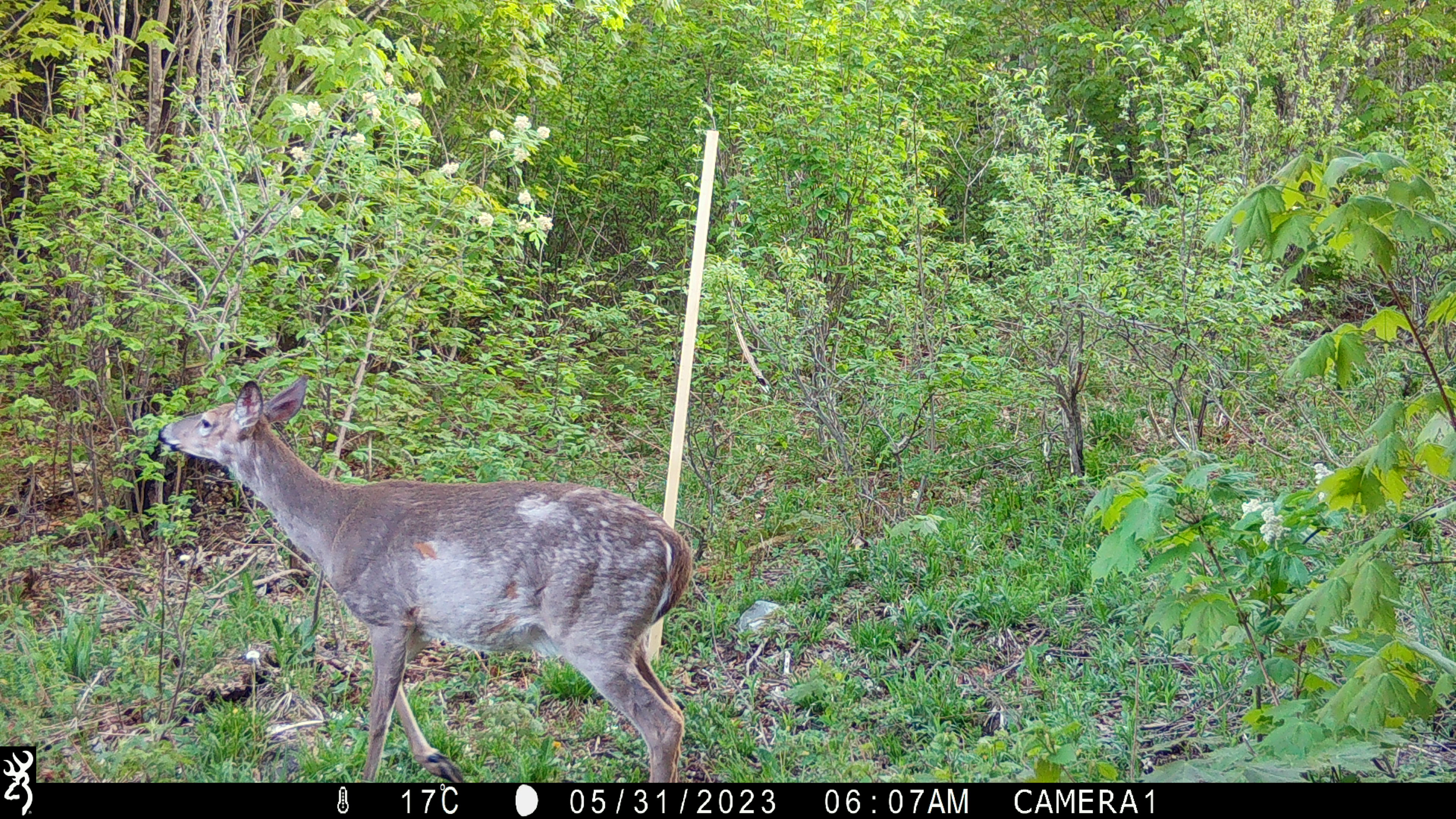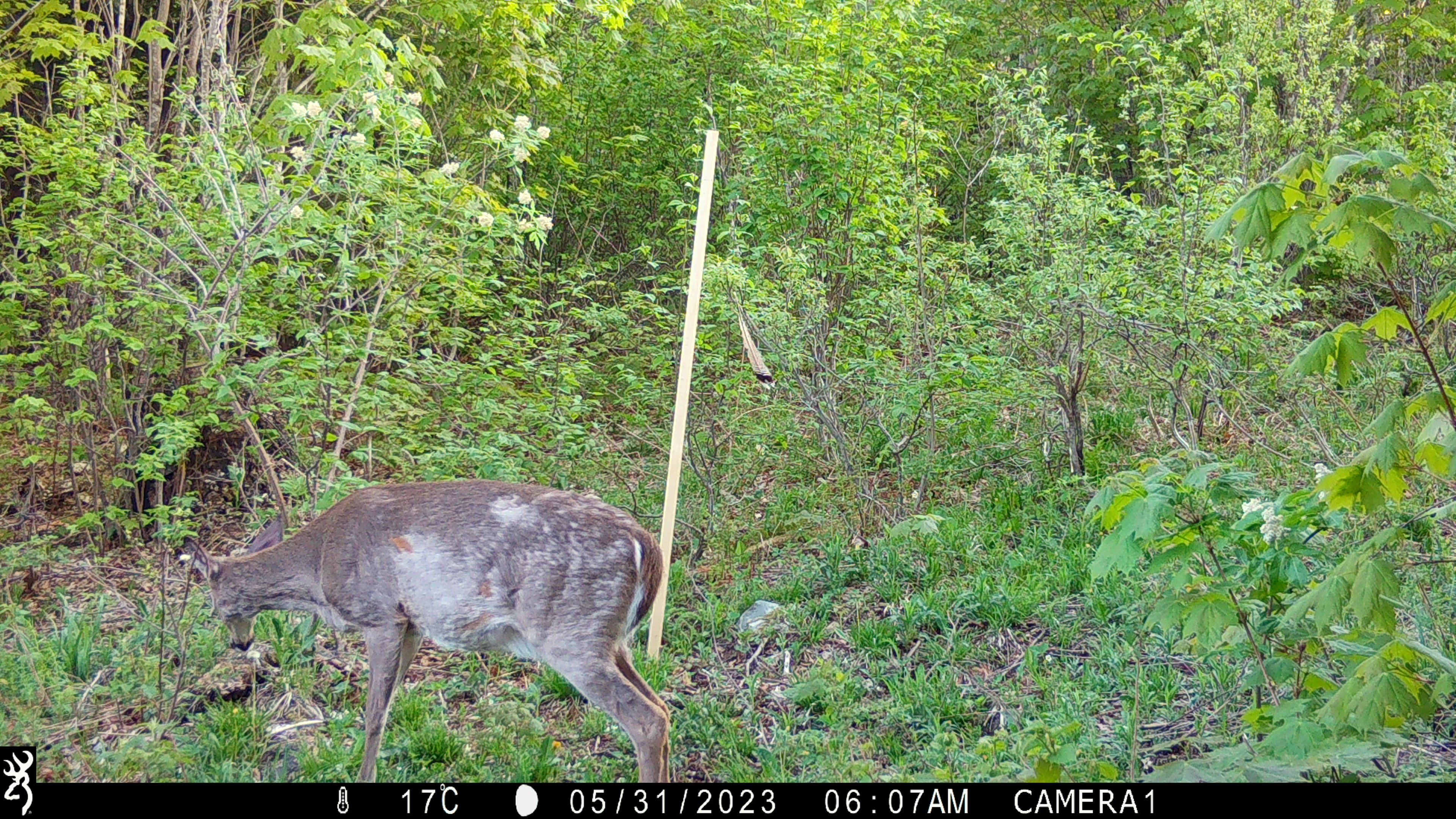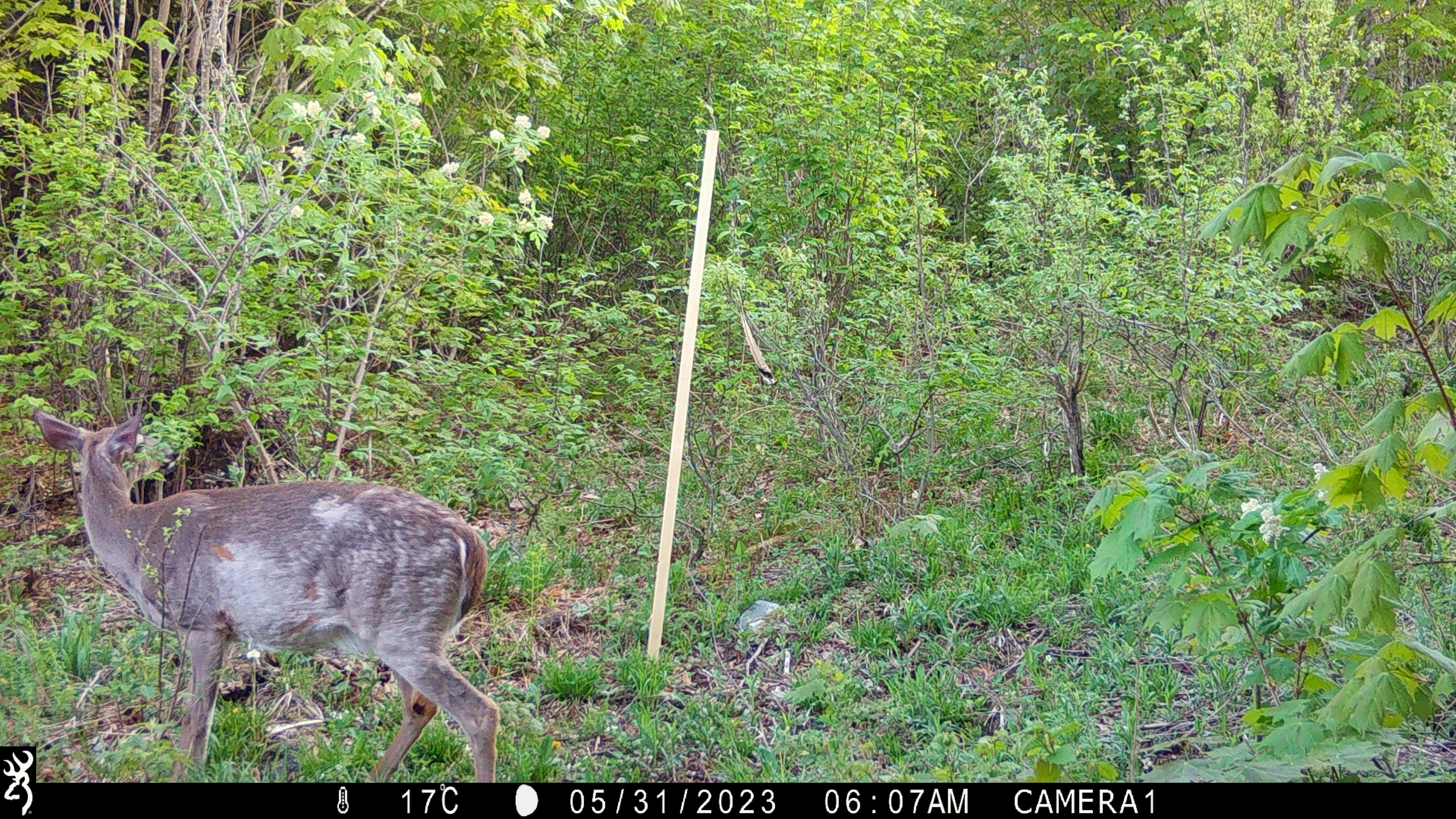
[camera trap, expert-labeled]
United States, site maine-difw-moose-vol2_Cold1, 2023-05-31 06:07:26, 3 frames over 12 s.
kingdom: Animalia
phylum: Chordata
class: Mammalia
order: Artiodactyla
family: Cervidae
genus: Odocoileus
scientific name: Odocoileus virginianus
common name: white-tailed deer